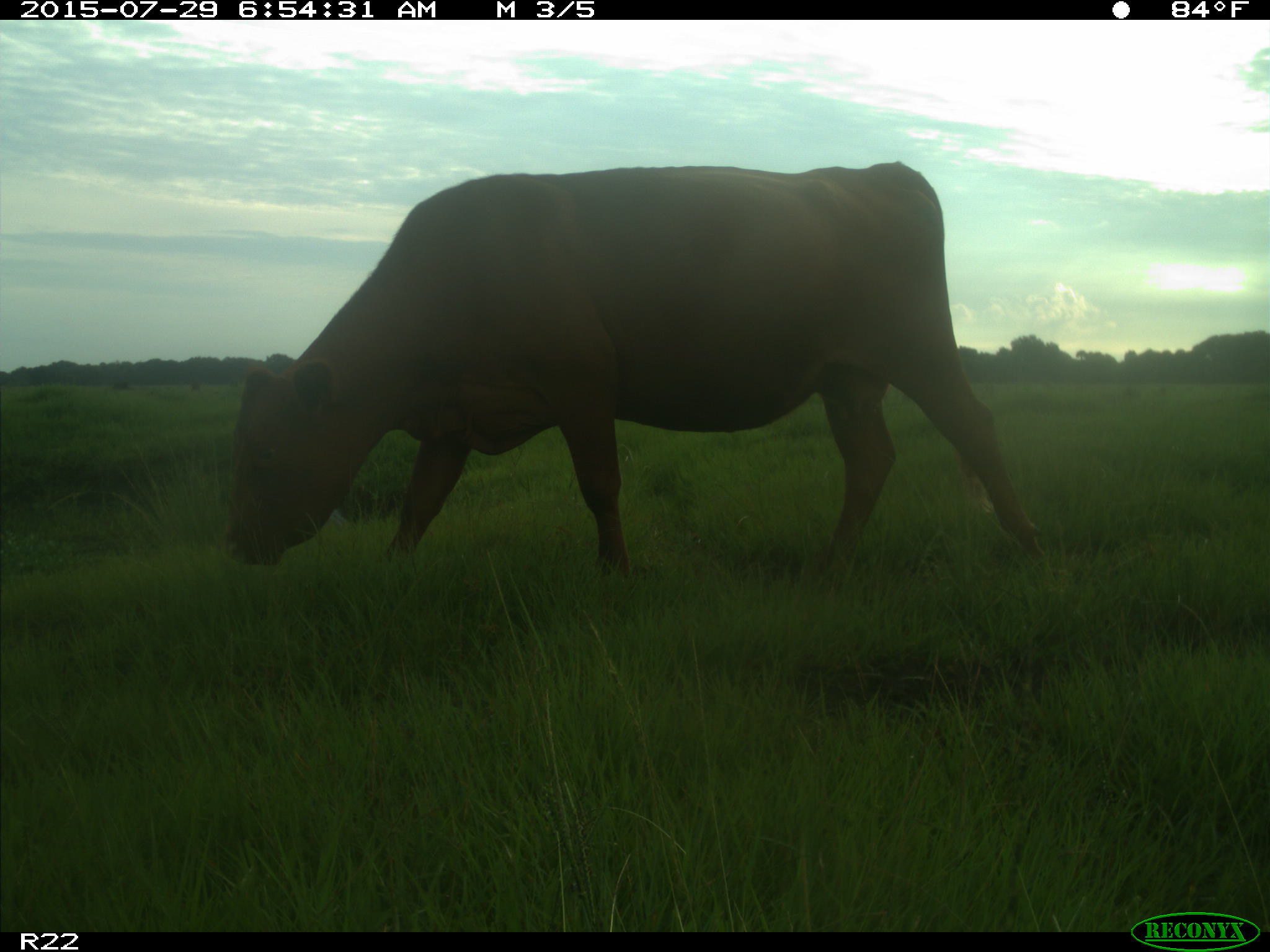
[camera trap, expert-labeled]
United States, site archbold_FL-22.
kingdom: Animalia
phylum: Chordata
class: Mammalia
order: Artiodactyla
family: Bovidae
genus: Bos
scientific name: Bos taurus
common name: domestic cow